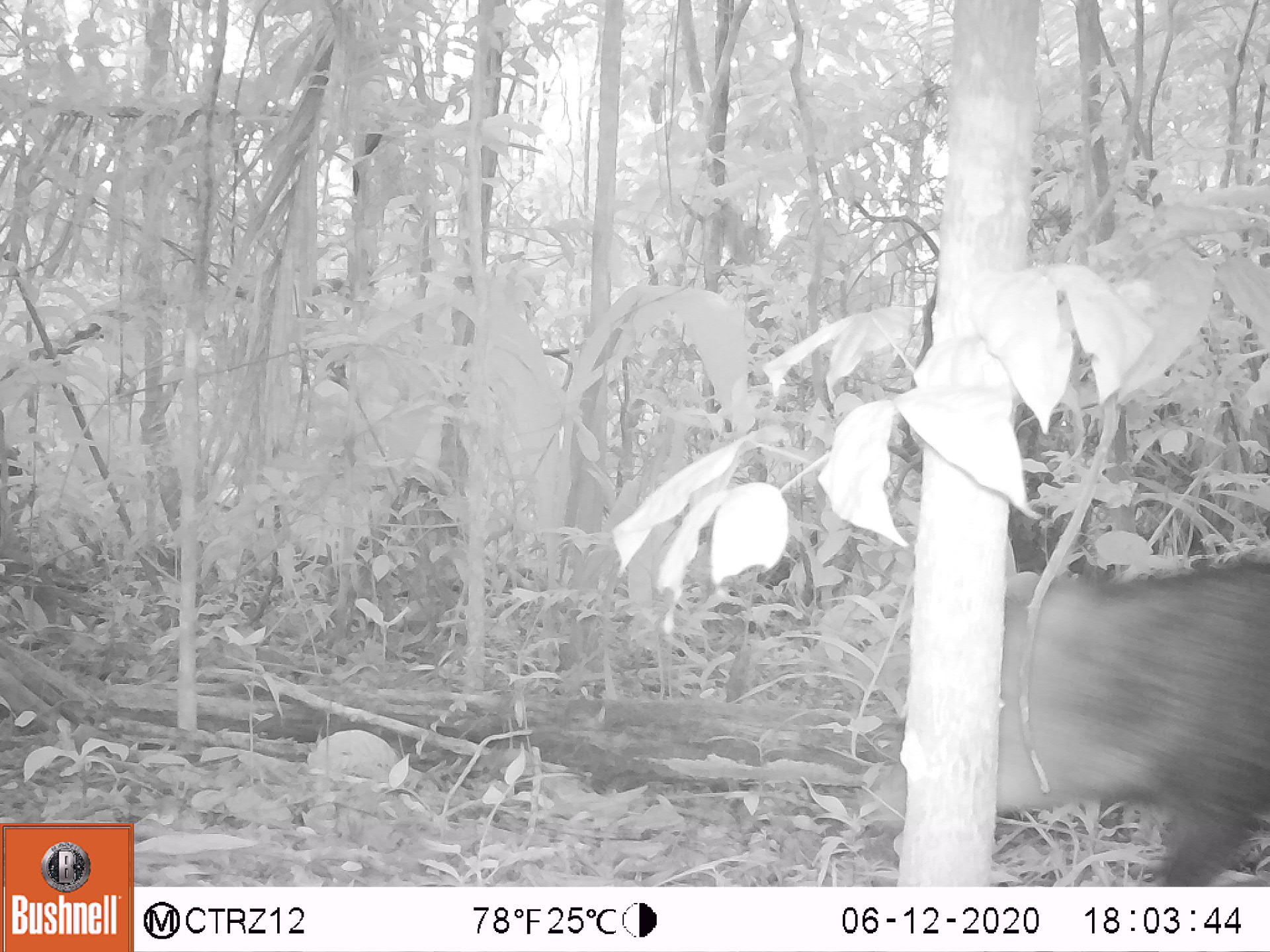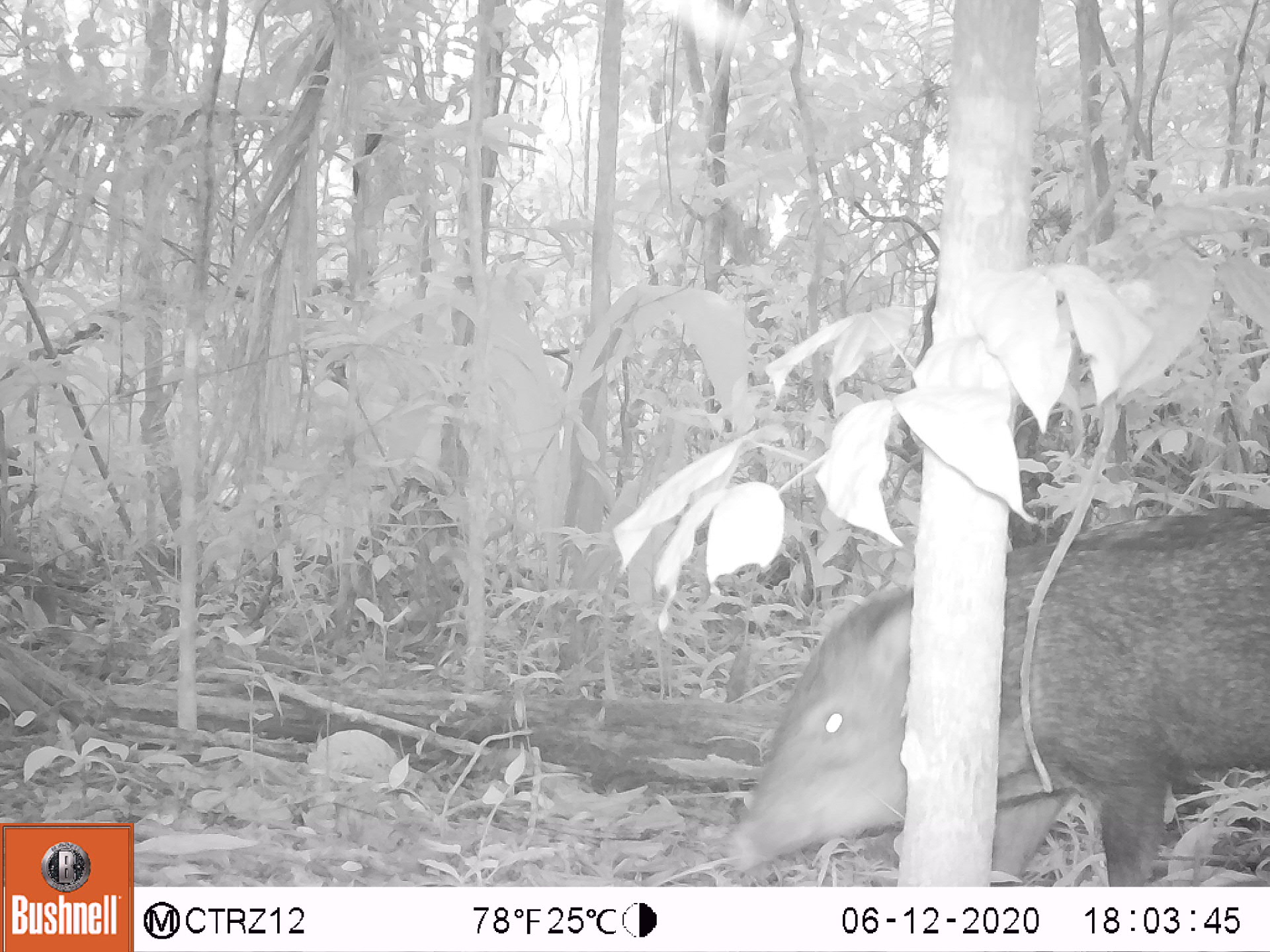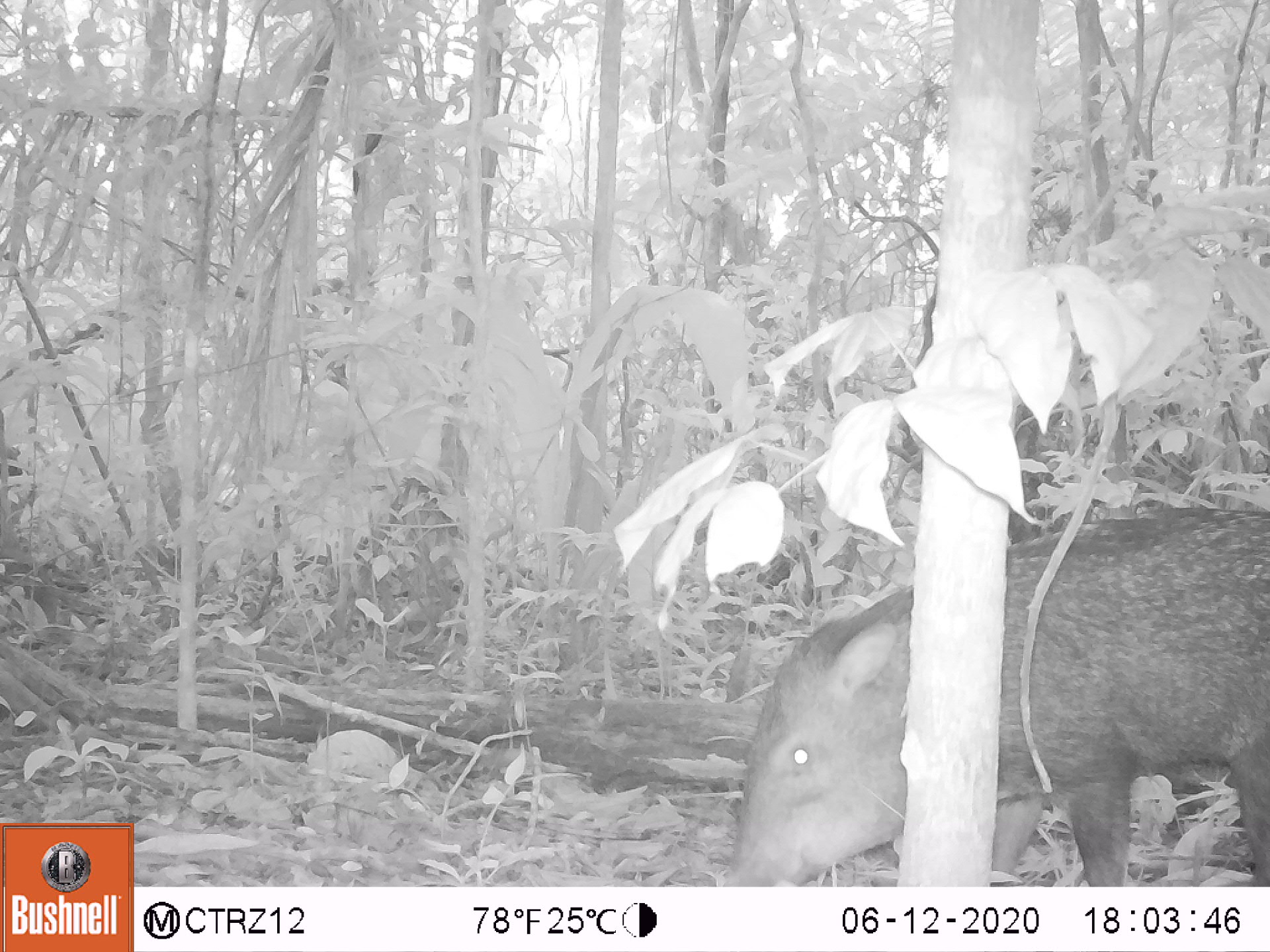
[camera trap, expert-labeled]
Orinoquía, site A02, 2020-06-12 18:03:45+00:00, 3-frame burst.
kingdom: Animalia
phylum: Chordata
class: Mammalia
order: Artiodactyla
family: Tayassuidae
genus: Pecari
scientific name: Pecari tajacu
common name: collared peccary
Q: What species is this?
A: Collared peccary (Pecari tajacu).